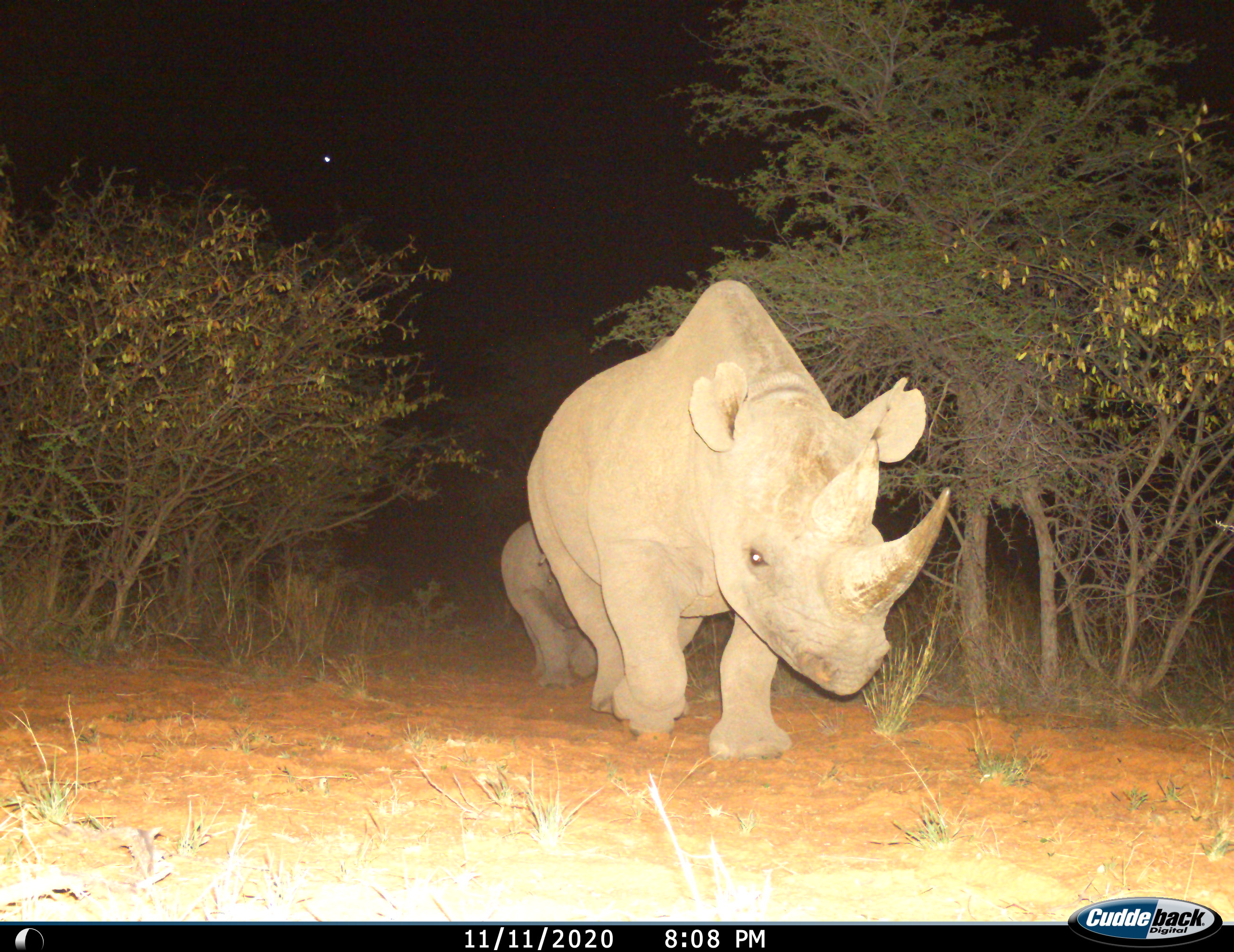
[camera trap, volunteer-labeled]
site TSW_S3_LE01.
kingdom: Animalia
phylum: Chordata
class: Mammalia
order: Perissodactyla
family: Rhinocerotidae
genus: Diceros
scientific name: Diceros bicornis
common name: black rhinoceros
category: rhinocerosblack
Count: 2.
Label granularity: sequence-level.